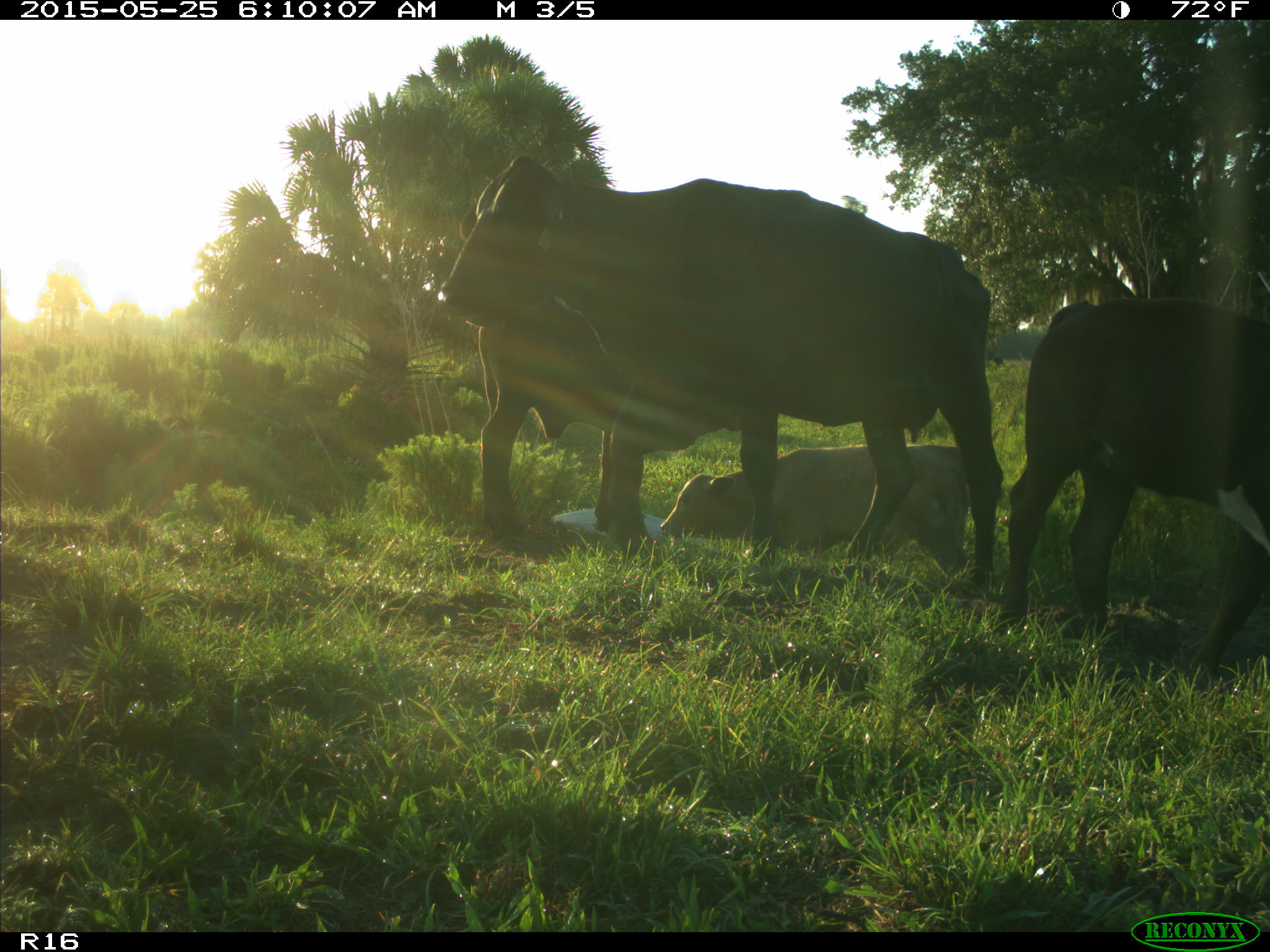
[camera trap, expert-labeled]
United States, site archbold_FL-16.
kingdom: Animalia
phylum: Chordata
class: Mammalia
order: Artiodactyla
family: Bovidae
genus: Bos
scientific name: Bos taurus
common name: domestic cow